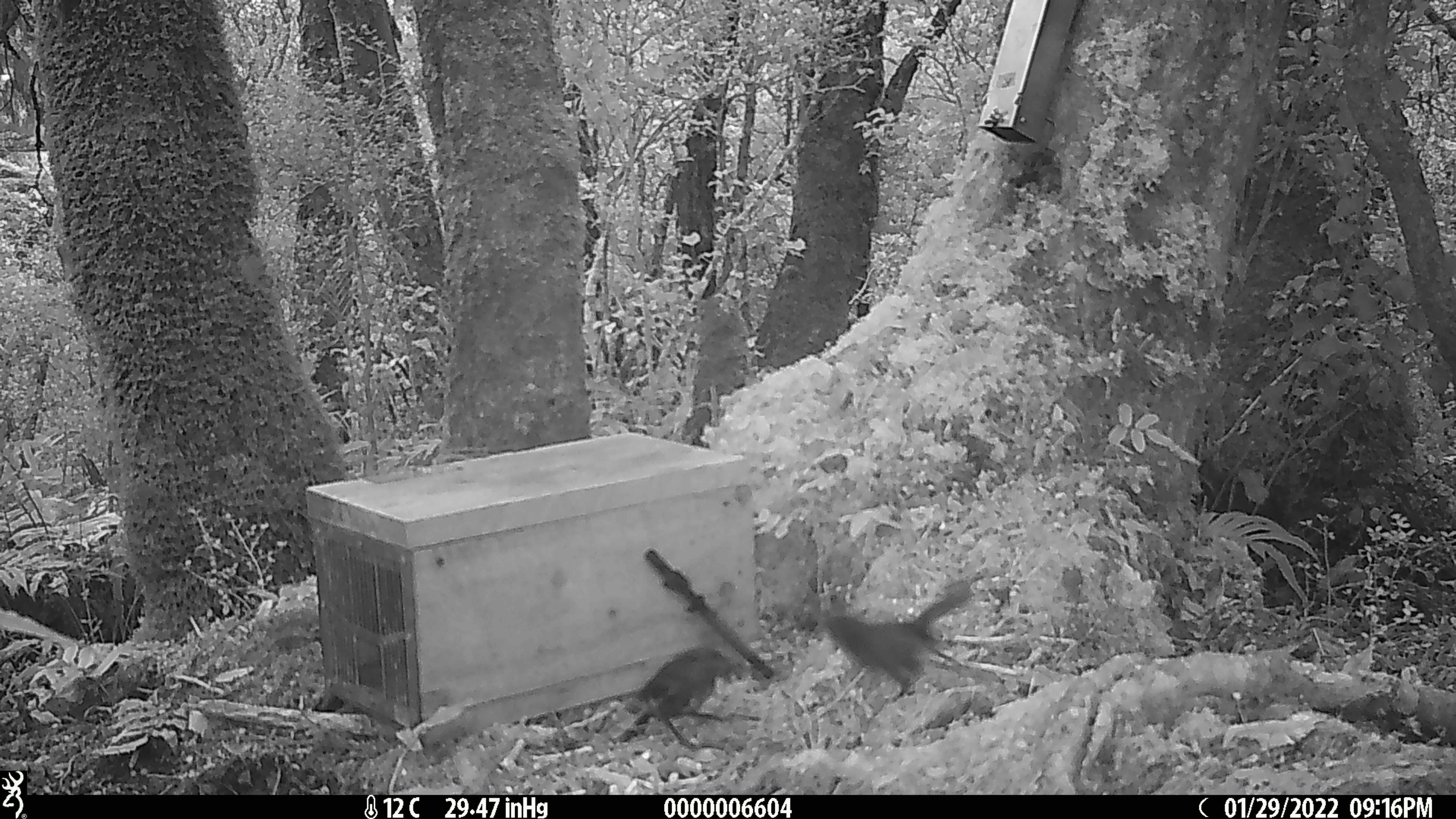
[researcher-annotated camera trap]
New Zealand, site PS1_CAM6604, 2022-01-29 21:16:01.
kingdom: Animalia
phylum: Chordata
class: Aves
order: Passeriformes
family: Petroicidae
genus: Petroica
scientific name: Petroica australis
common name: new zealand robin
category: robin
Robin (new zealand robin) (Petroica australis).